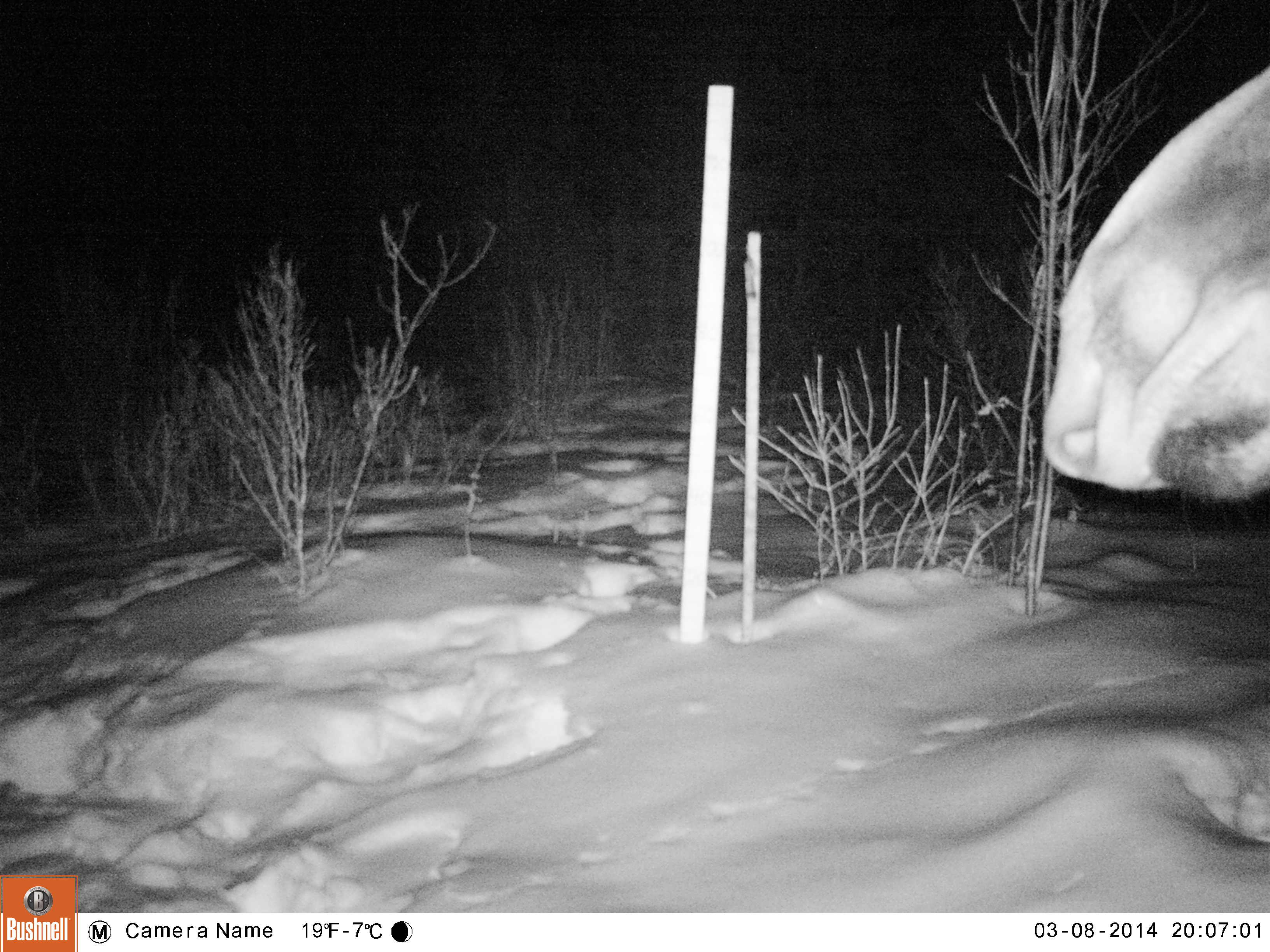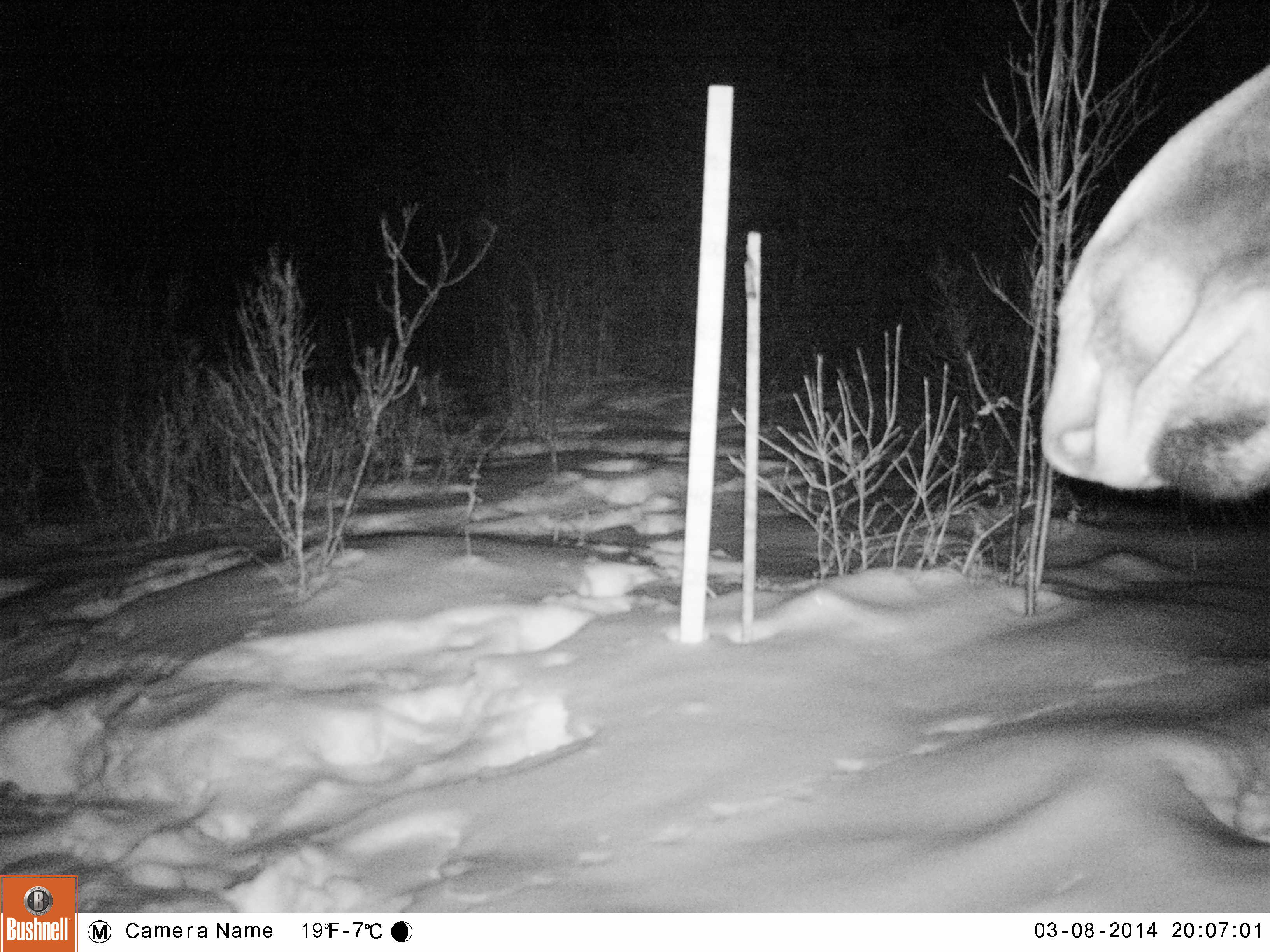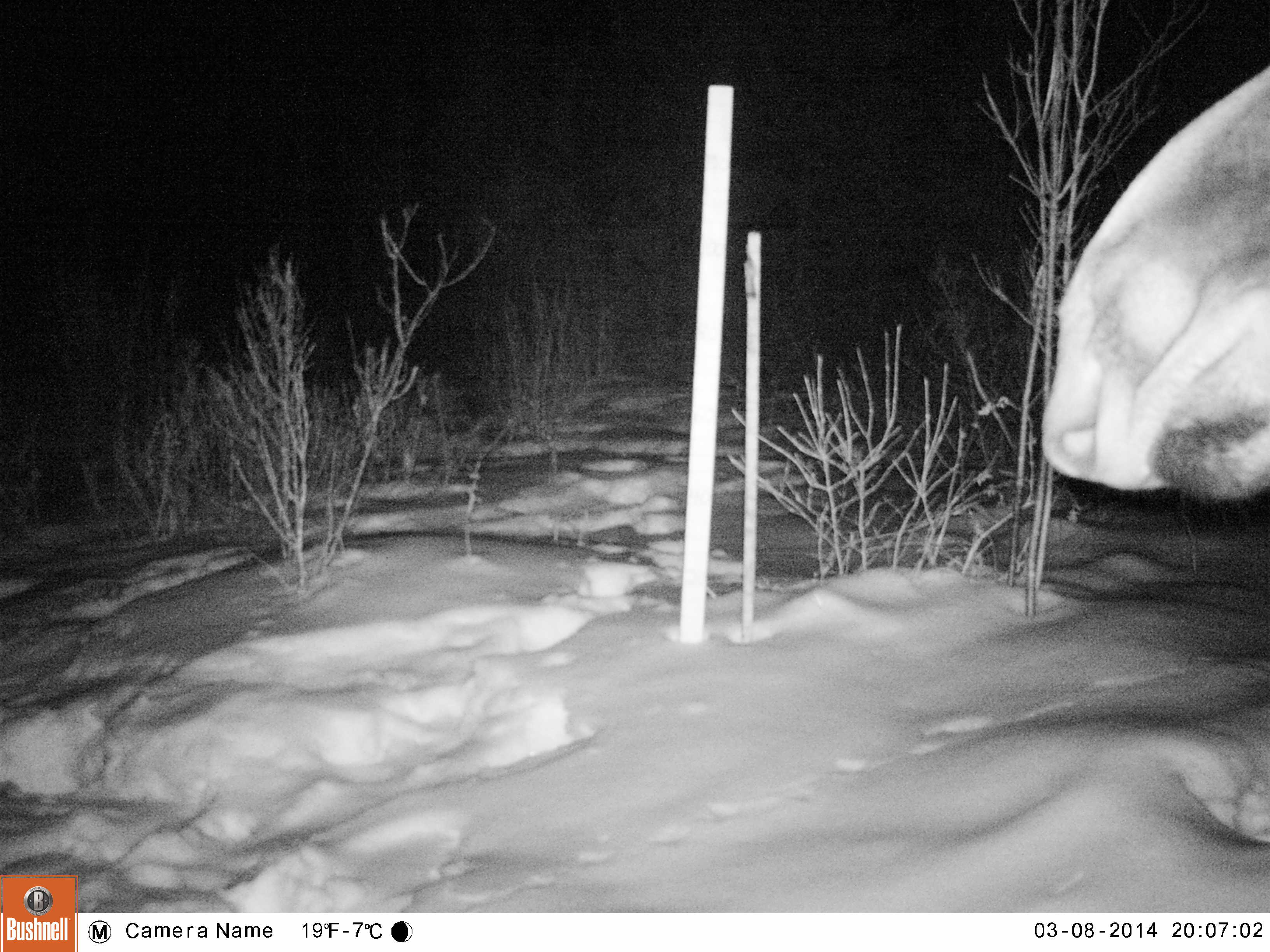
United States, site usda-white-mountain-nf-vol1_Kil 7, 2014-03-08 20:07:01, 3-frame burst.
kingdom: Animalia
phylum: Chordata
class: Mammalia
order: Artiodactyla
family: Cervidae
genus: Alces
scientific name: Alces alces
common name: moose